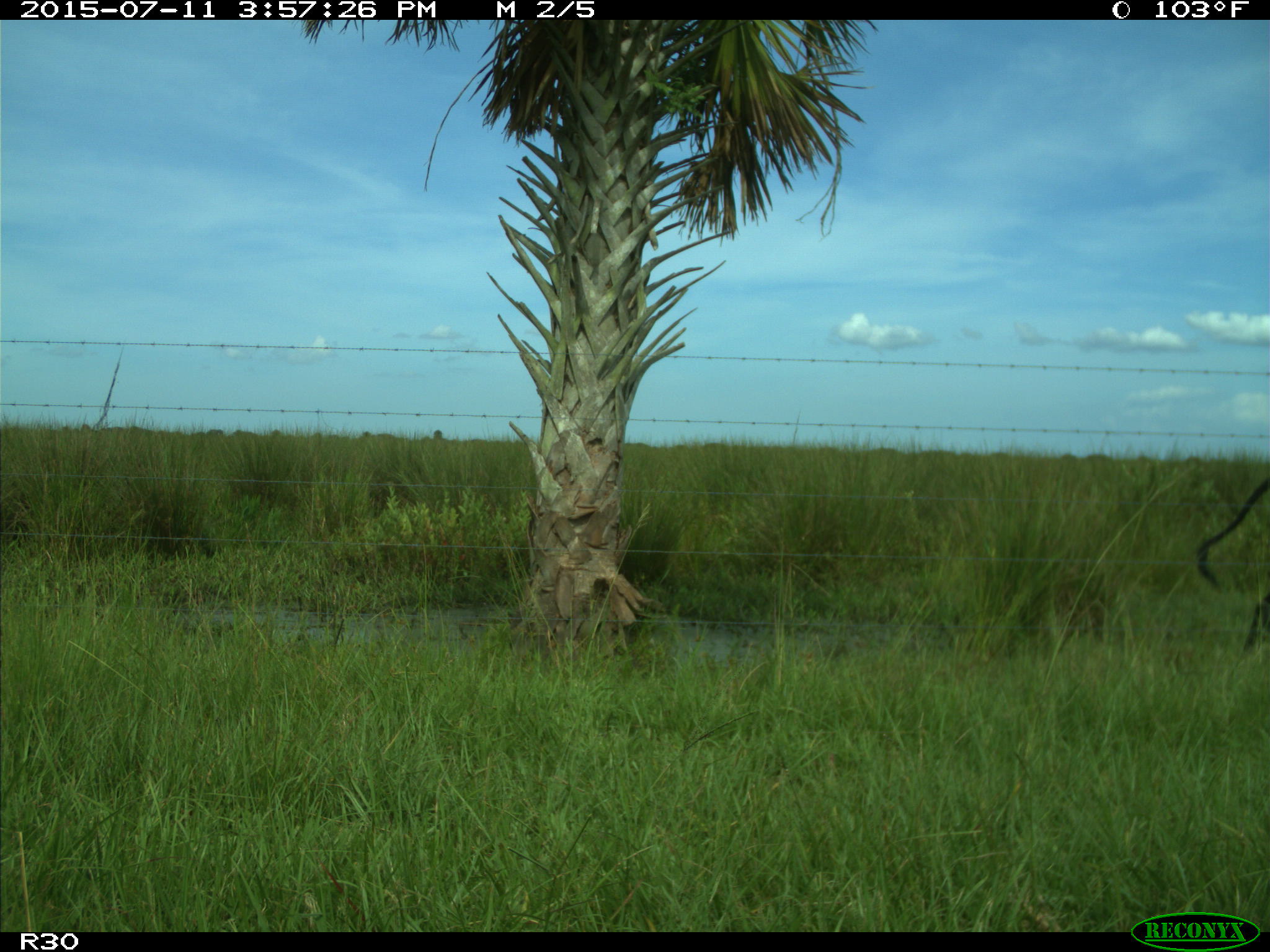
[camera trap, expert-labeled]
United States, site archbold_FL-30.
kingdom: Animalia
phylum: Chordata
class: Mammalia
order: Artiodactyla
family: Bovidae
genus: Bos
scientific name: Bos taurus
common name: domestic cow